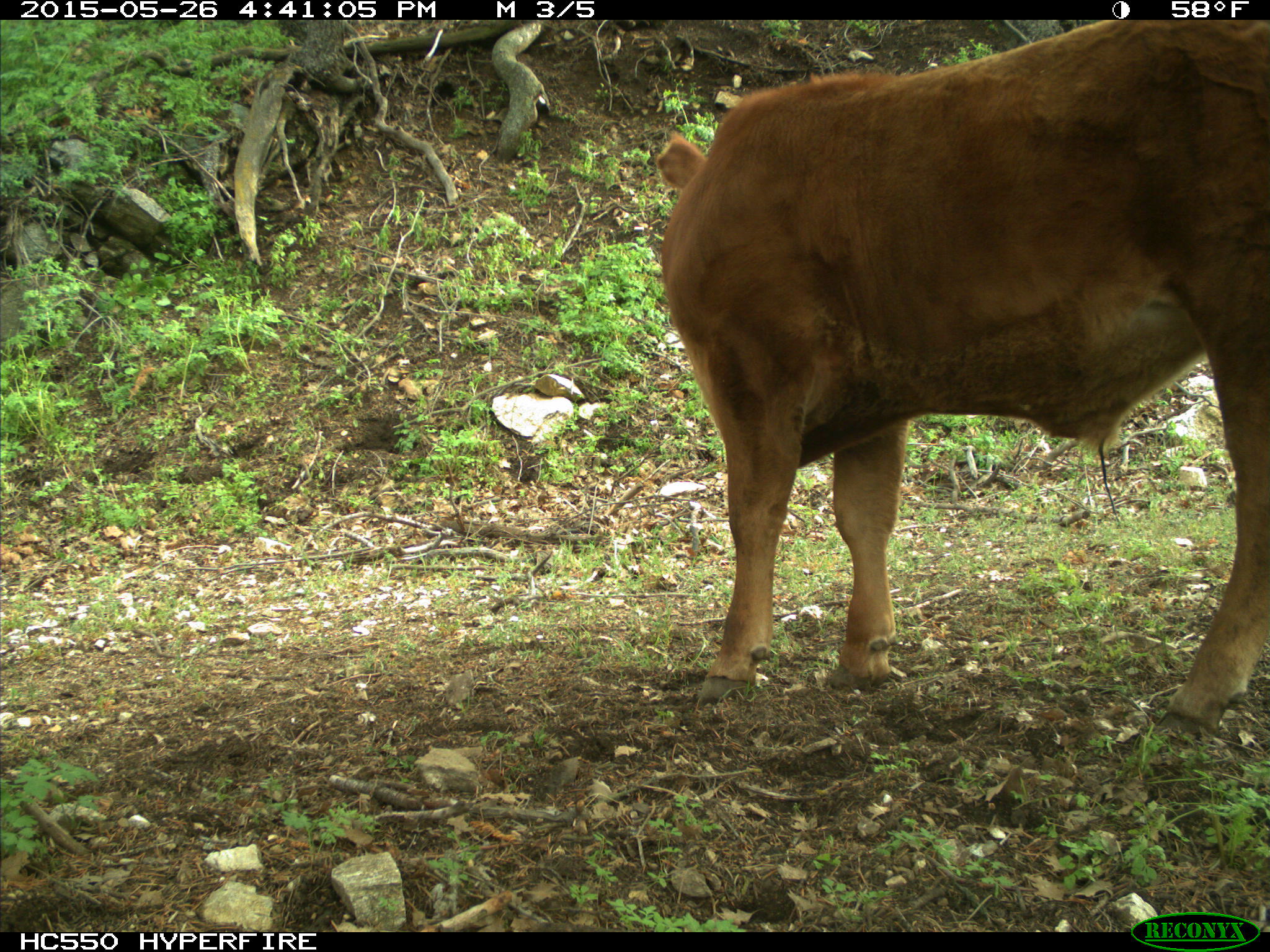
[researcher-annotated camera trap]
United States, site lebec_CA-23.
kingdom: Animalia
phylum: Chordata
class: Mammalia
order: Artiodactyla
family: Bovidae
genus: Bos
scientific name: Bos taurus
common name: domestic cow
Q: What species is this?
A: Bos taurus (domestic cow).